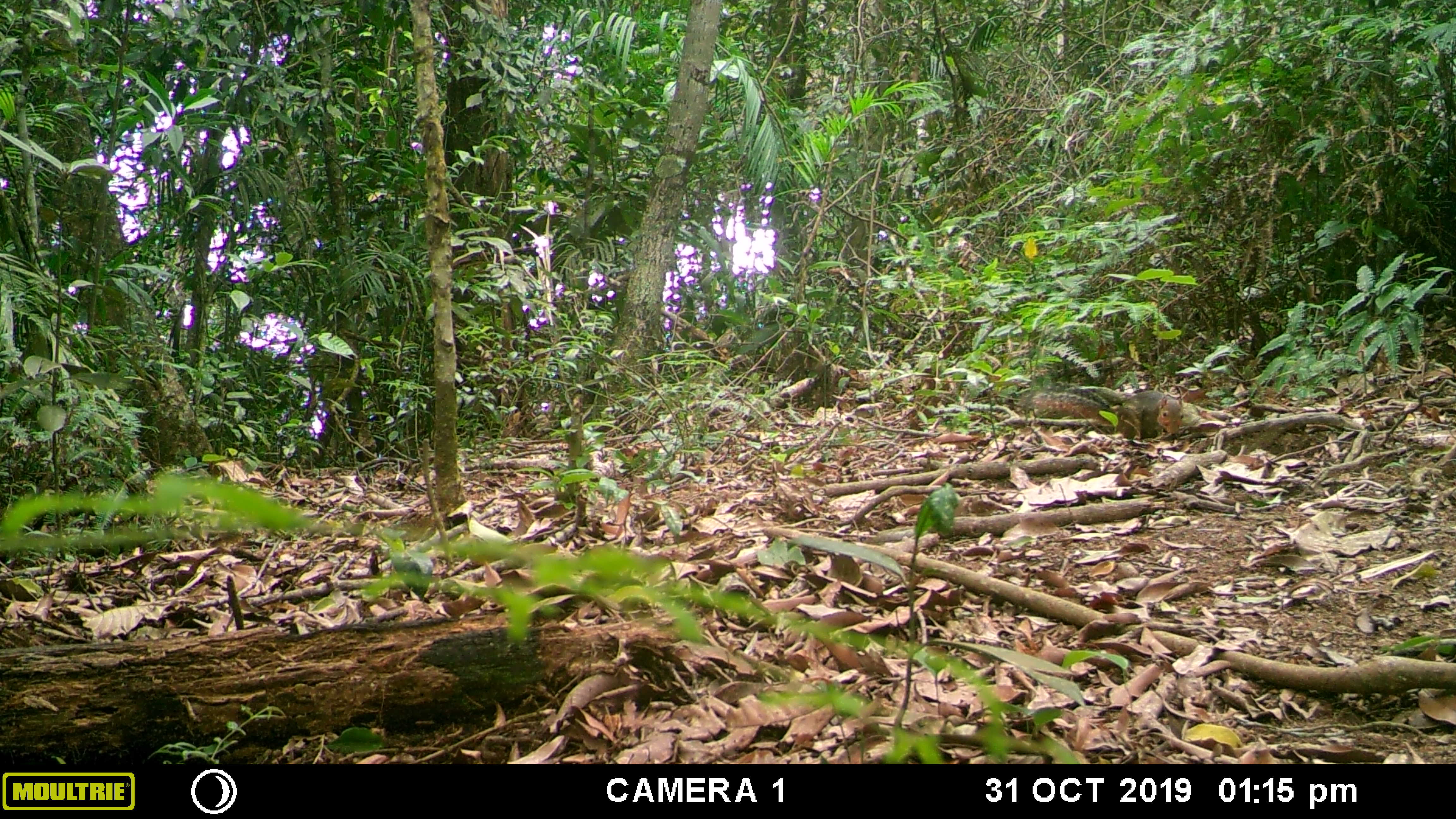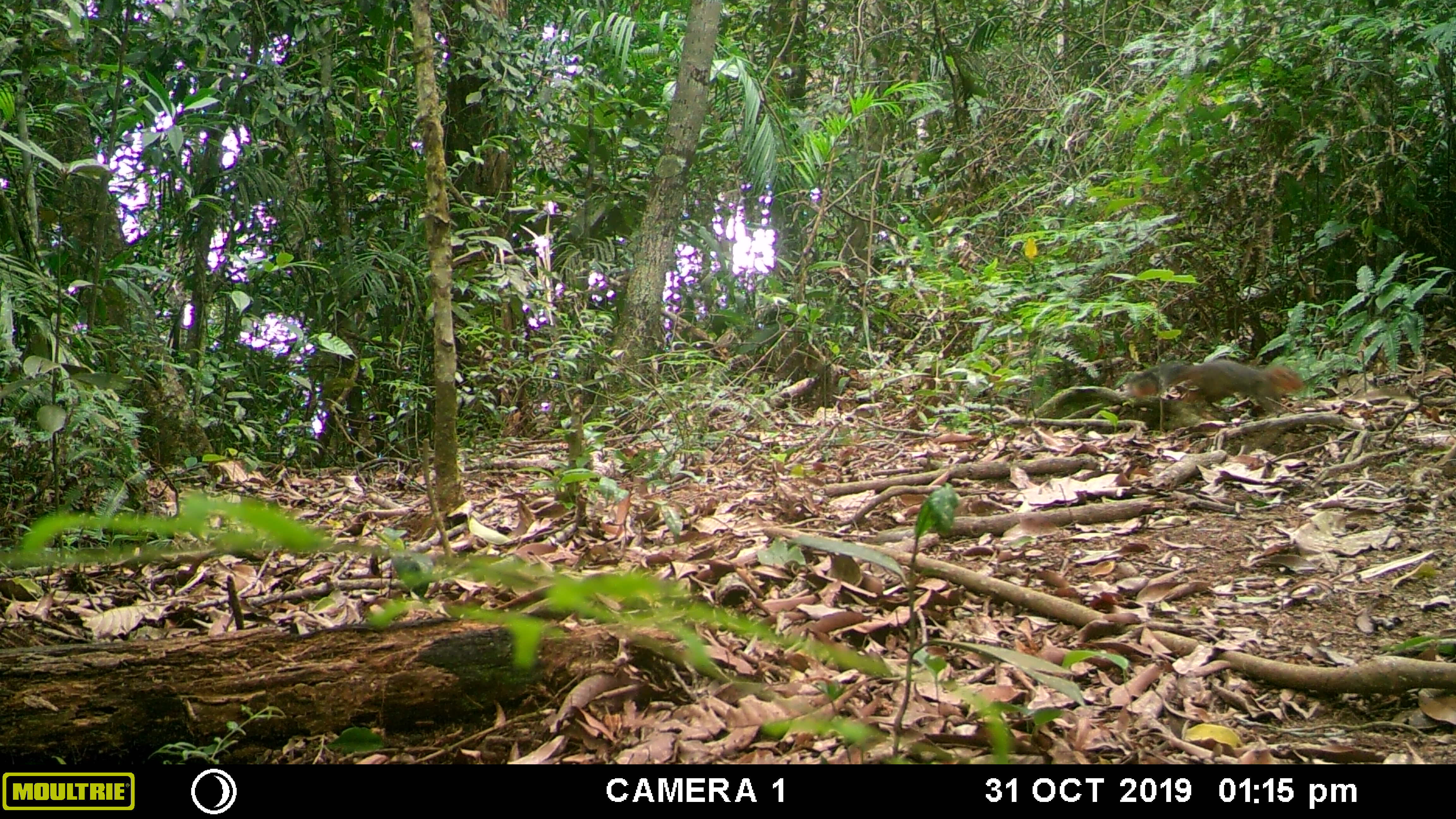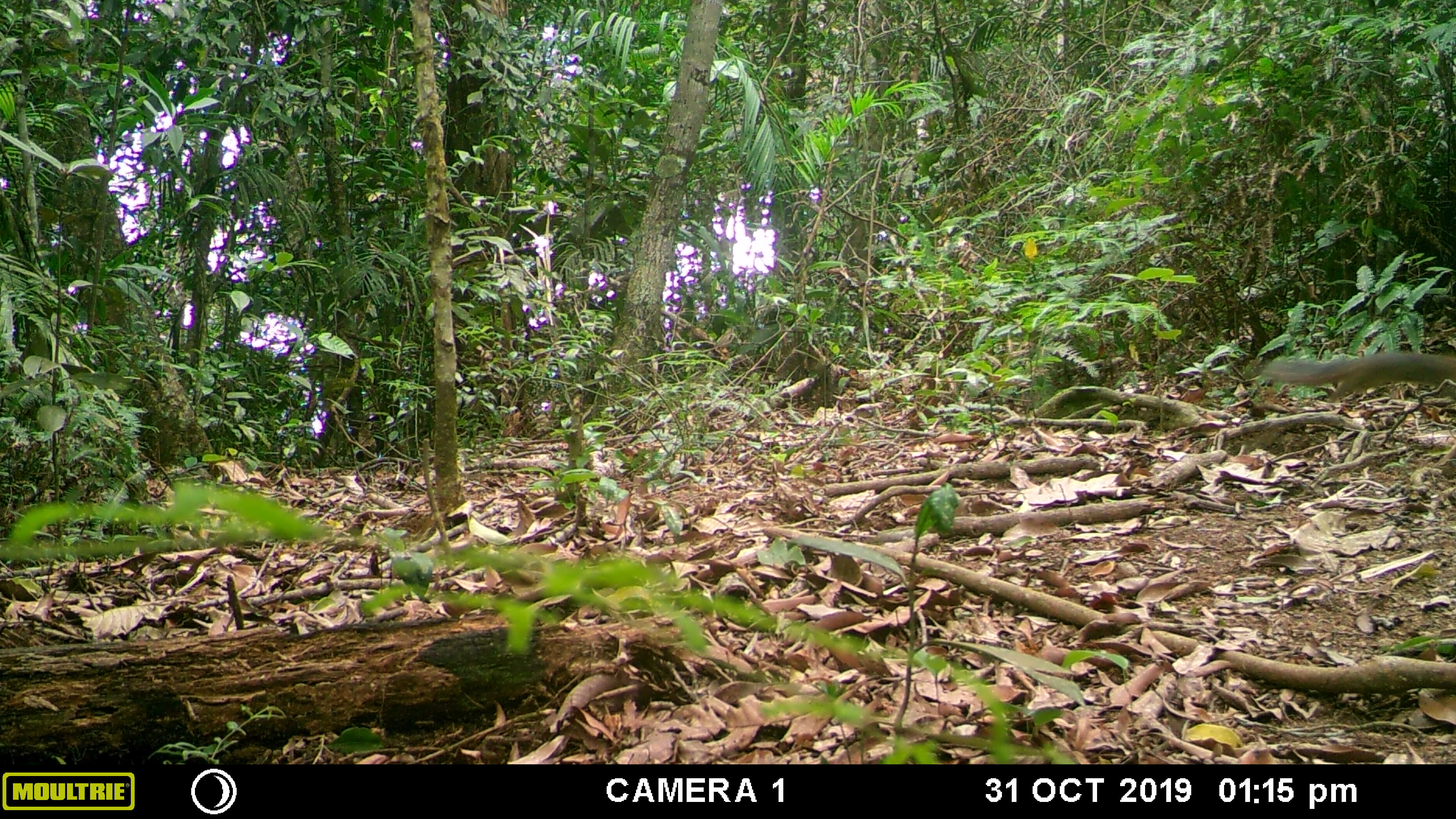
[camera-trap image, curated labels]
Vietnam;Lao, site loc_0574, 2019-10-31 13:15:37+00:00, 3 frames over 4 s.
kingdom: Animalia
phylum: Chordata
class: Mammalia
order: Rodentia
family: Sciuridae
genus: Dremomys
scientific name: Dremomys rufigenis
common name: red-cheeked squirrel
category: red cheeked squirrel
Red cheeked squirrel (red-cheeked squirrel) (Dremomys rufigenis). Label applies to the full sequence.